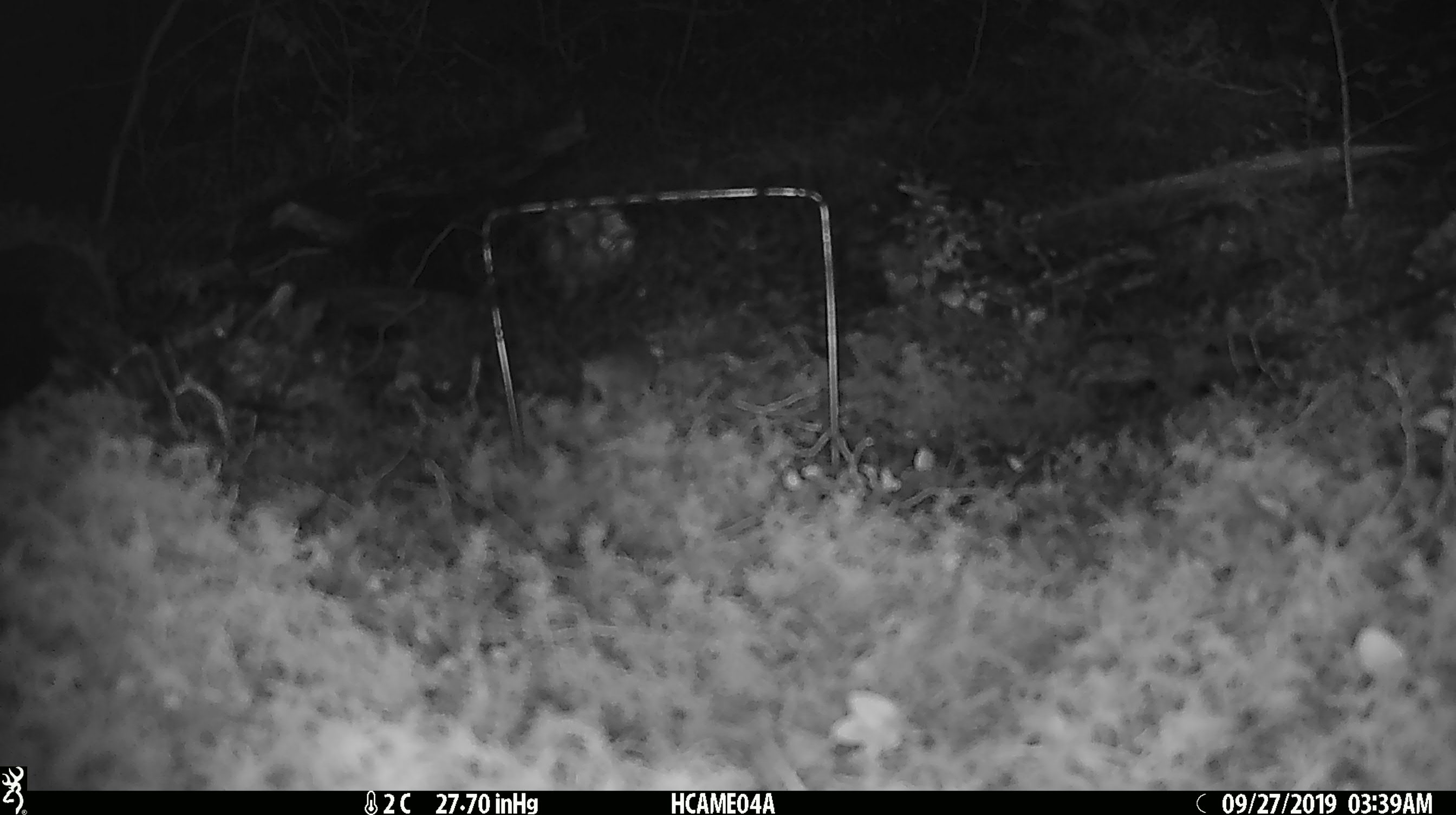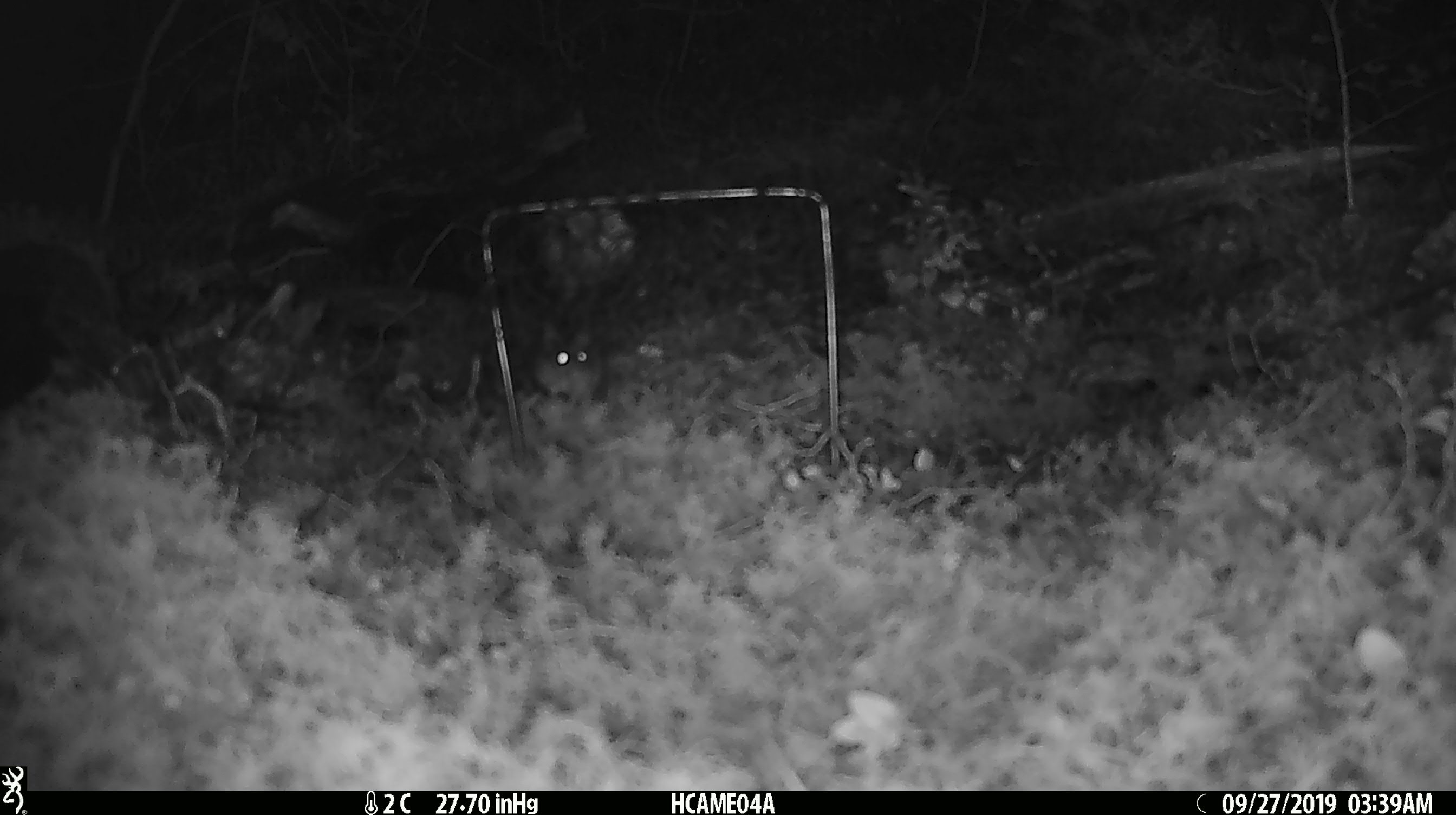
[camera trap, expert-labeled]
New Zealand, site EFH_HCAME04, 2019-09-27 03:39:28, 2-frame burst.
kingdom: Animalia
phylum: Chordata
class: Mammalia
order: Rodentia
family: Muridae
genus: Mus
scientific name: Mus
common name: mouse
Mouse (Mus).